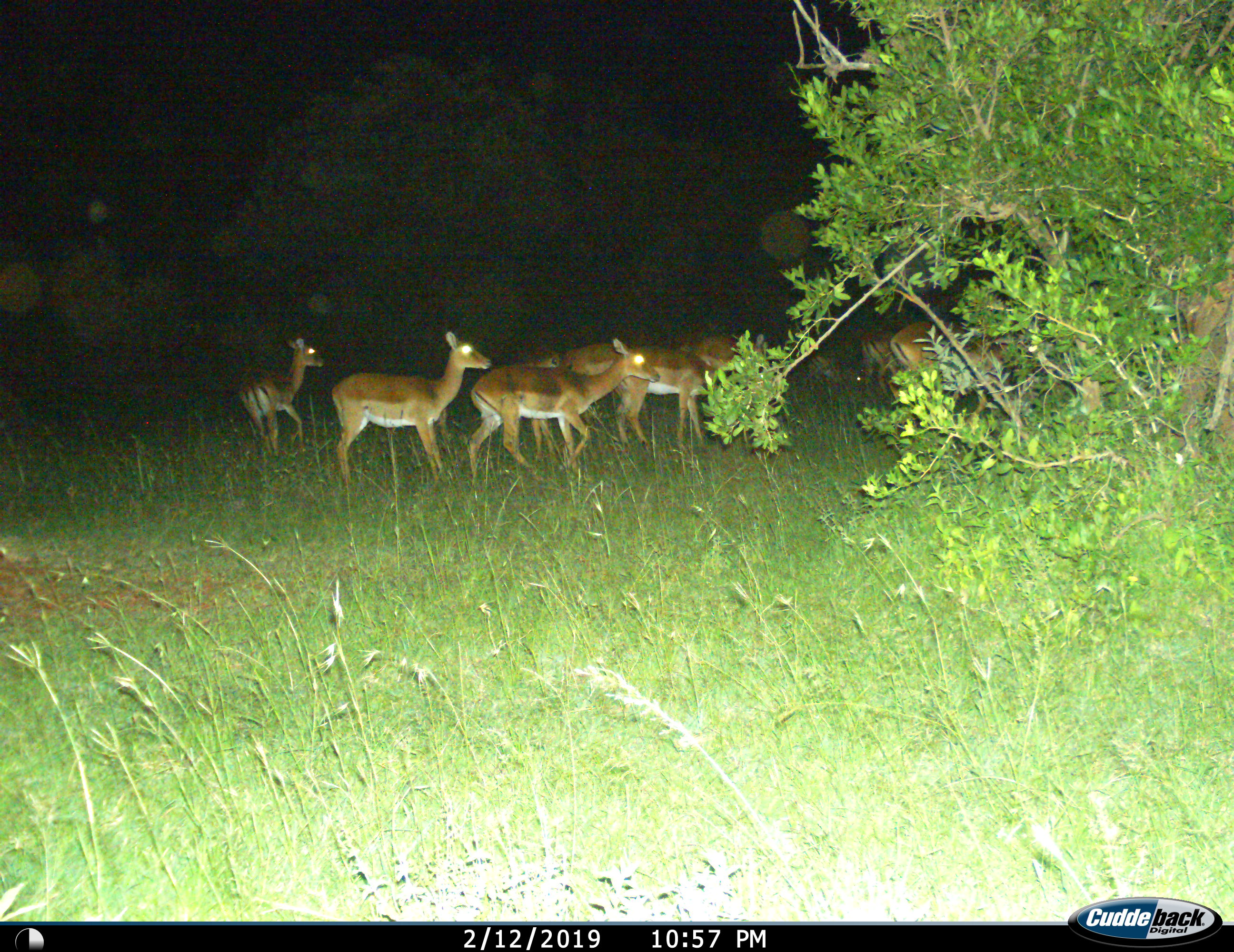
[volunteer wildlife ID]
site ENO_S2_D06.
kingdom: Animalia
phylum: Chordata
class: Mammalia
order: Artiodactyla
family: Bovidae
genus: Aepyceros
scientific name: Aepyceros melampus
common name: impala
Impala (Aepyceros melampus), count 9. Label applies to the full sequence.